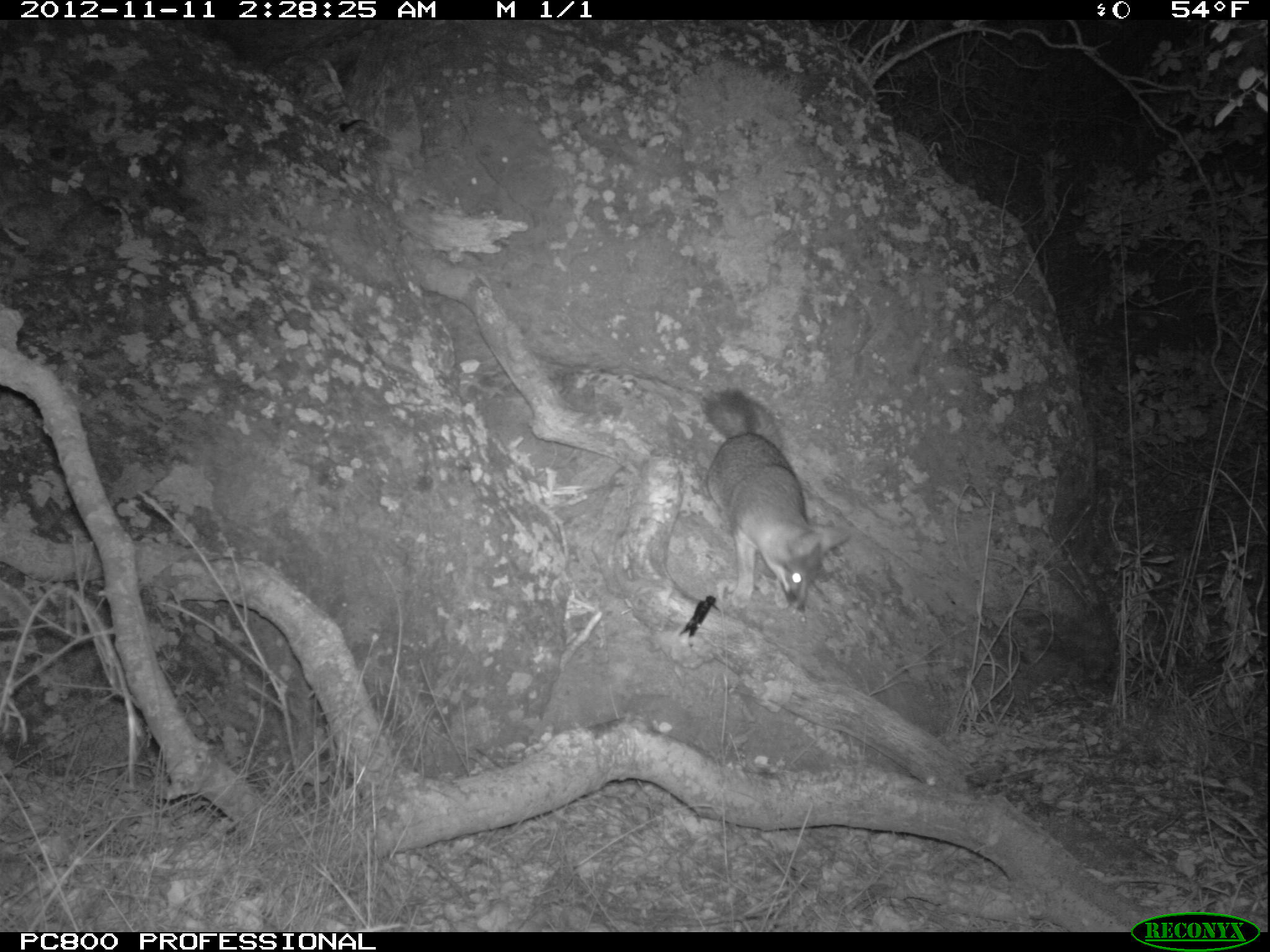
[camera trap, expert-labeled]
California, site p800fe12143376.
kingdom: Animalia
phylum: Chordata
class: Mammalia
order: Carnivora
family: Canidae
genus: Urocyon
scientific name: Urocyon littoralis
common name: island fox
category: fox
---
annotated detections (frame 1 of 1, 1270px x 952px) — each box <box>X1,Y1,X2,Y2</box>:
fox: <box>699,386,850,613</box>